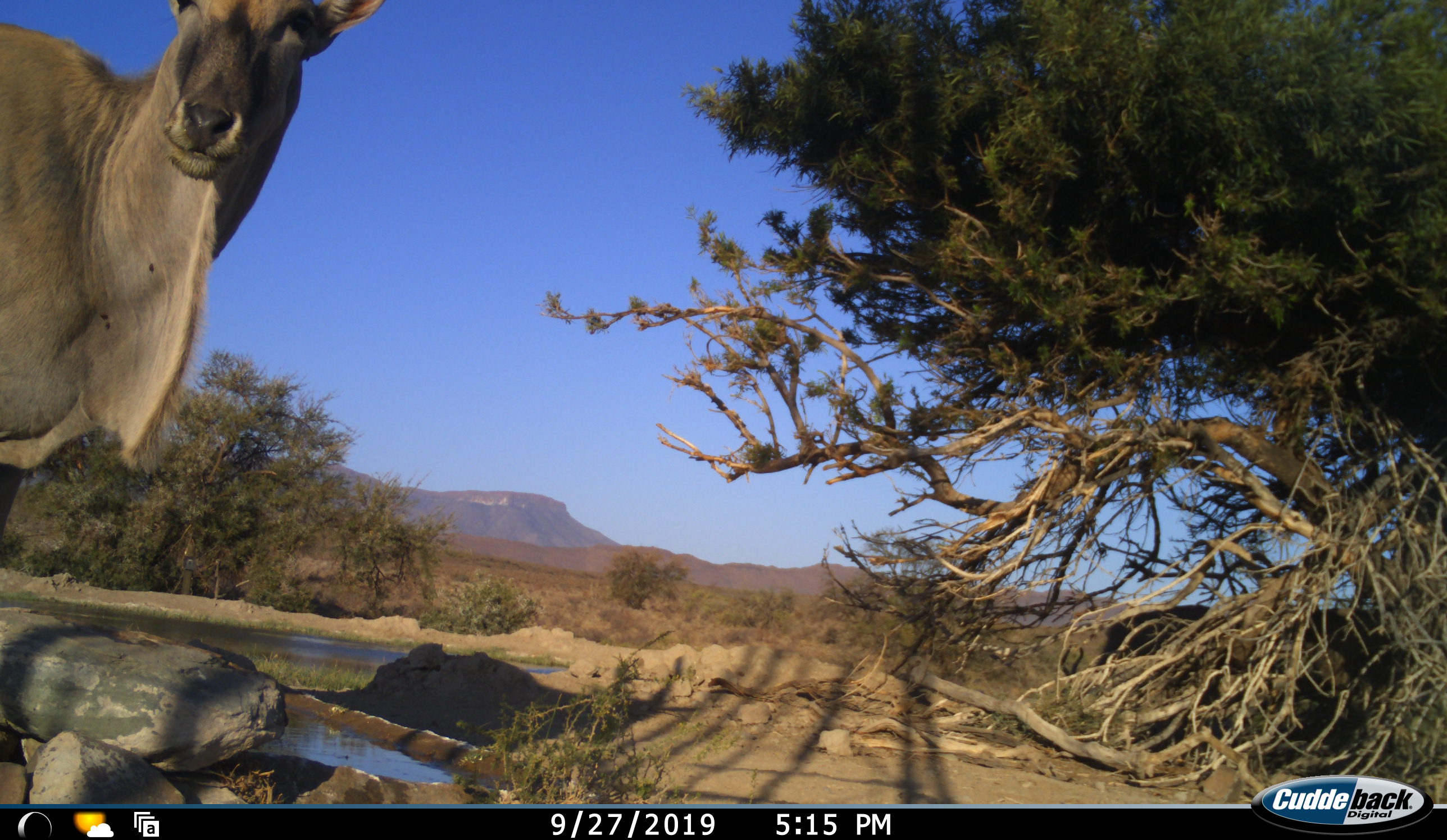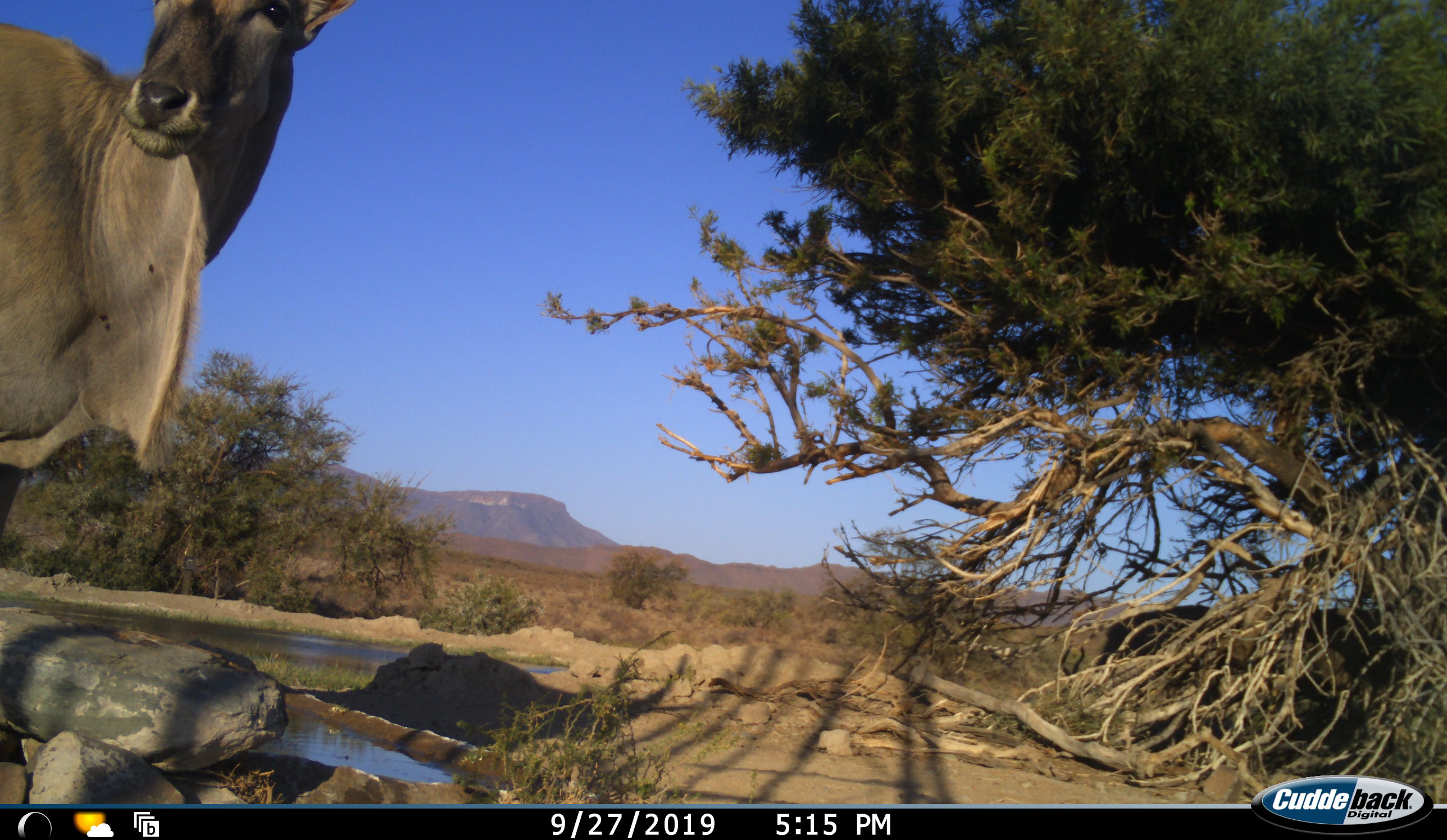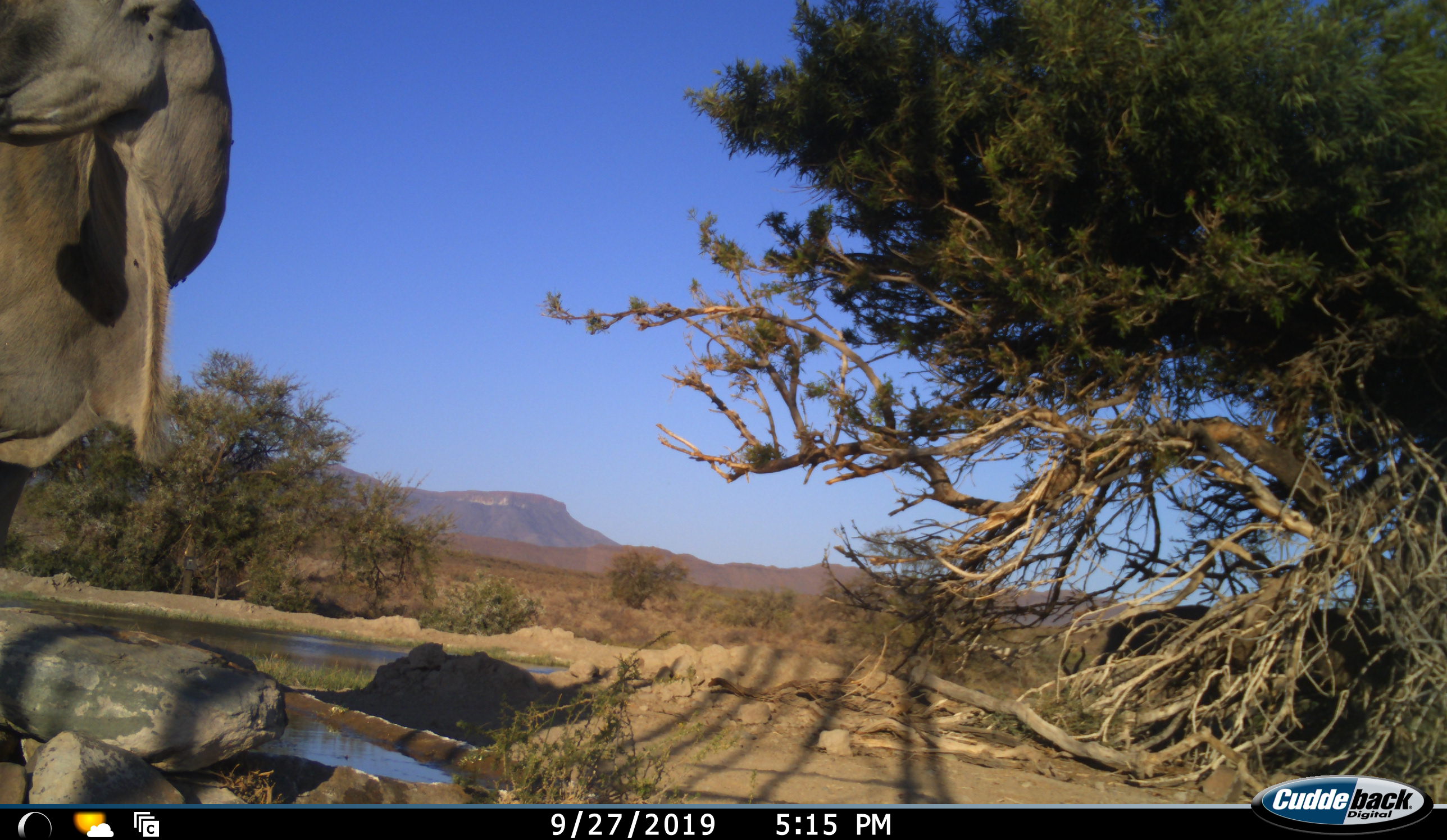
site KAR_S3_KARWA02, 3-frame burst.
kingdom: Animalia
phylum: Chordata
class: Mammalia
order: Artiodactyla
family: Bovidae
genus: Tragelaphus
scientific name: Tragelaphus oryx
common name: eland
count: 1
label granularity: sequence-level